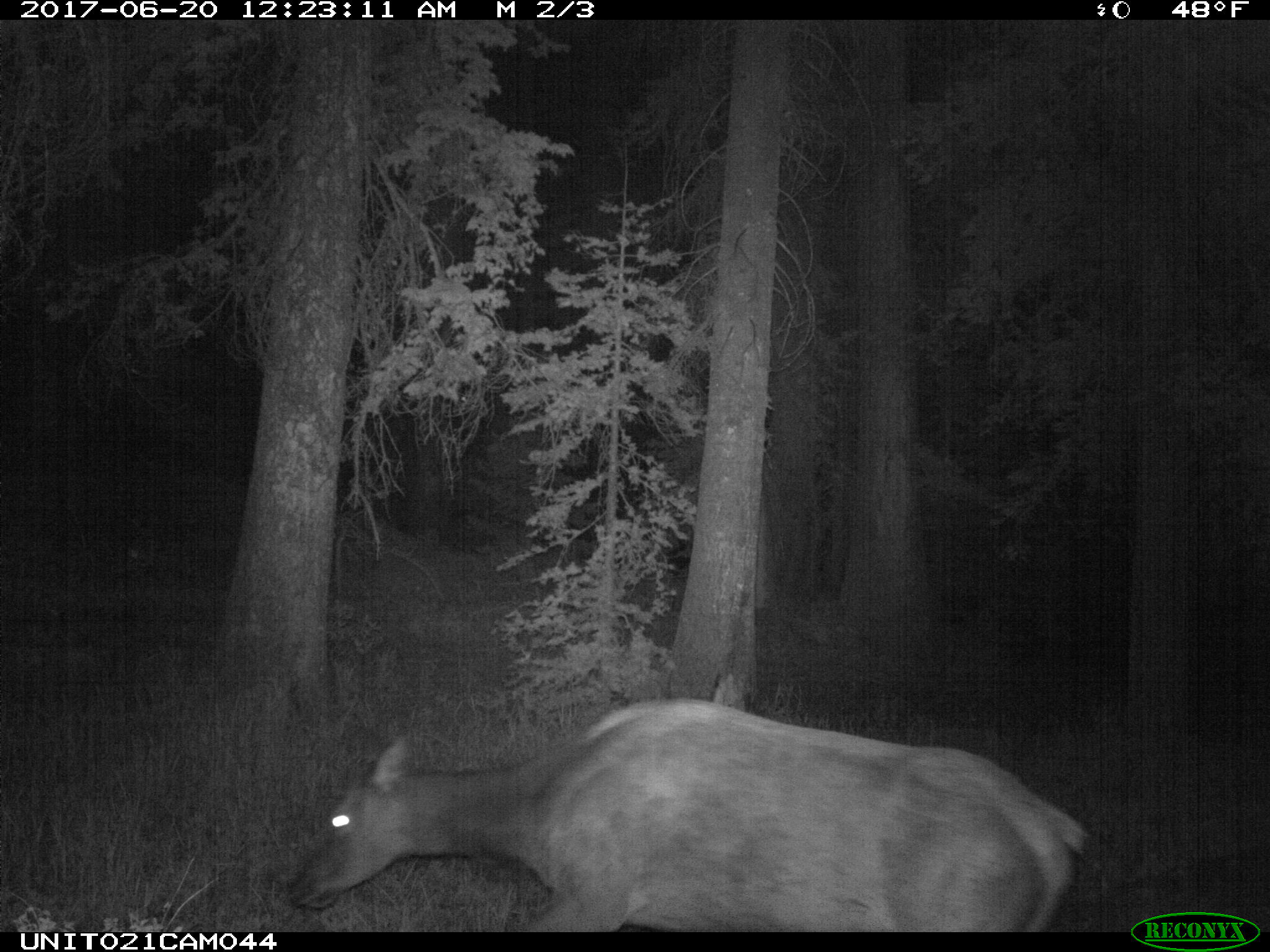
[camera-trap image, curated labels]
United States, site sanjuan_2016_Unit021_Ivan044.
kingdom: Animalia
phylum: Chordata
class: Mammalia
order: Artiodactyla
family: Cervidae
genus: Cervus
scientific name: Cervus elaphus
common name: red deer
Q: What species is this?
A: Cervus elaphus (red deer).